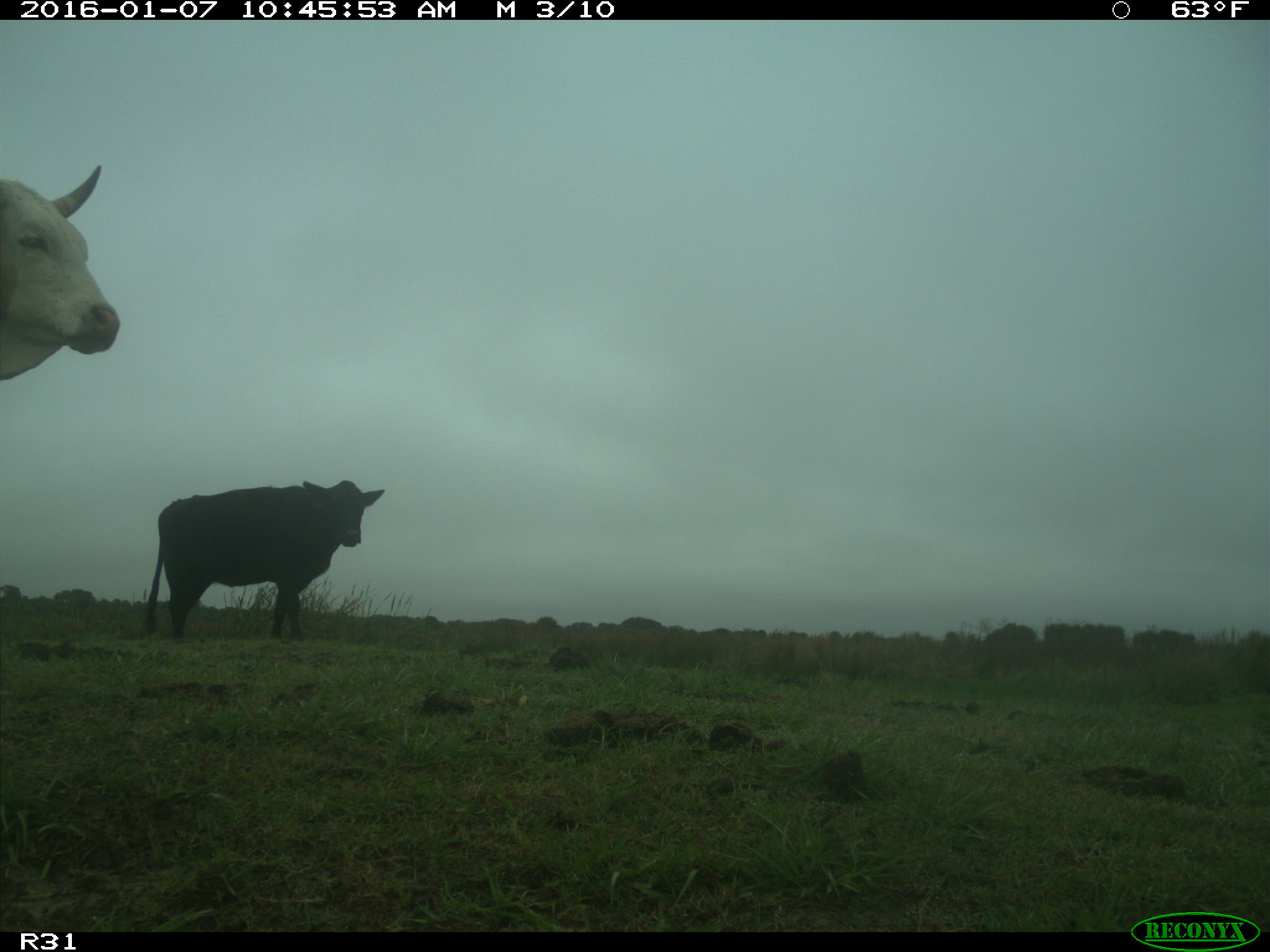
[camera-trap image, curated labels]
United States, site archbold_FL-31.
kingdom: Animalia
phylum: Chordata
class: Mammalia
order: Artiodactyla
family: Bovidae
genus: Bos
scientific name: Bos taurus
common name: domestic cow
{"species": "Bos taurus (domestic cow)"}